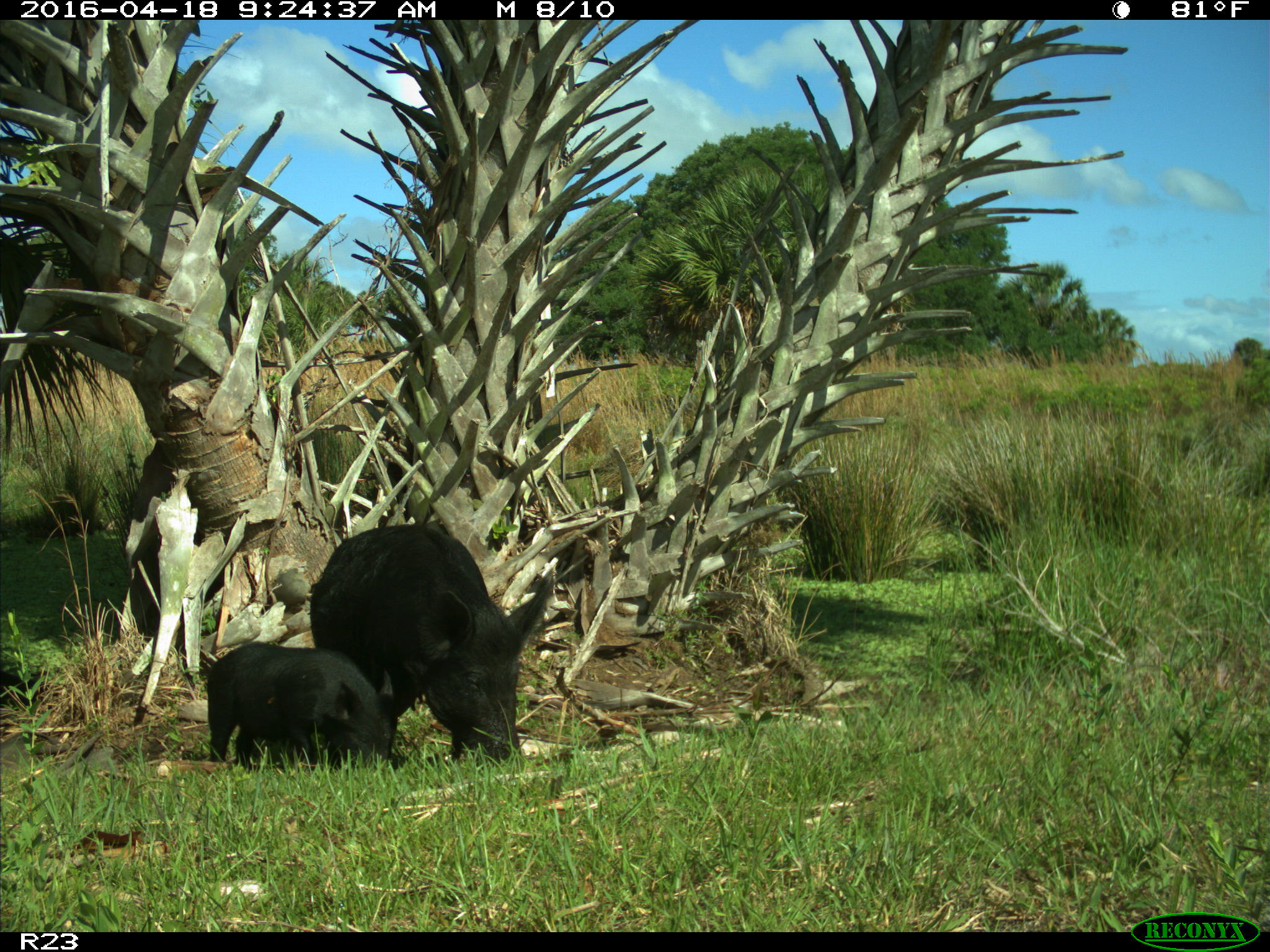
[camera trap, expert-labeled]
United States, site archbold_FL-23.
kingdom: Animalia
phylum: Chordata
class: Mammalia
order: Artiodactyla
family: Suidae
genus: Sus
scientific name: Sus scrofa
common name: wild boar